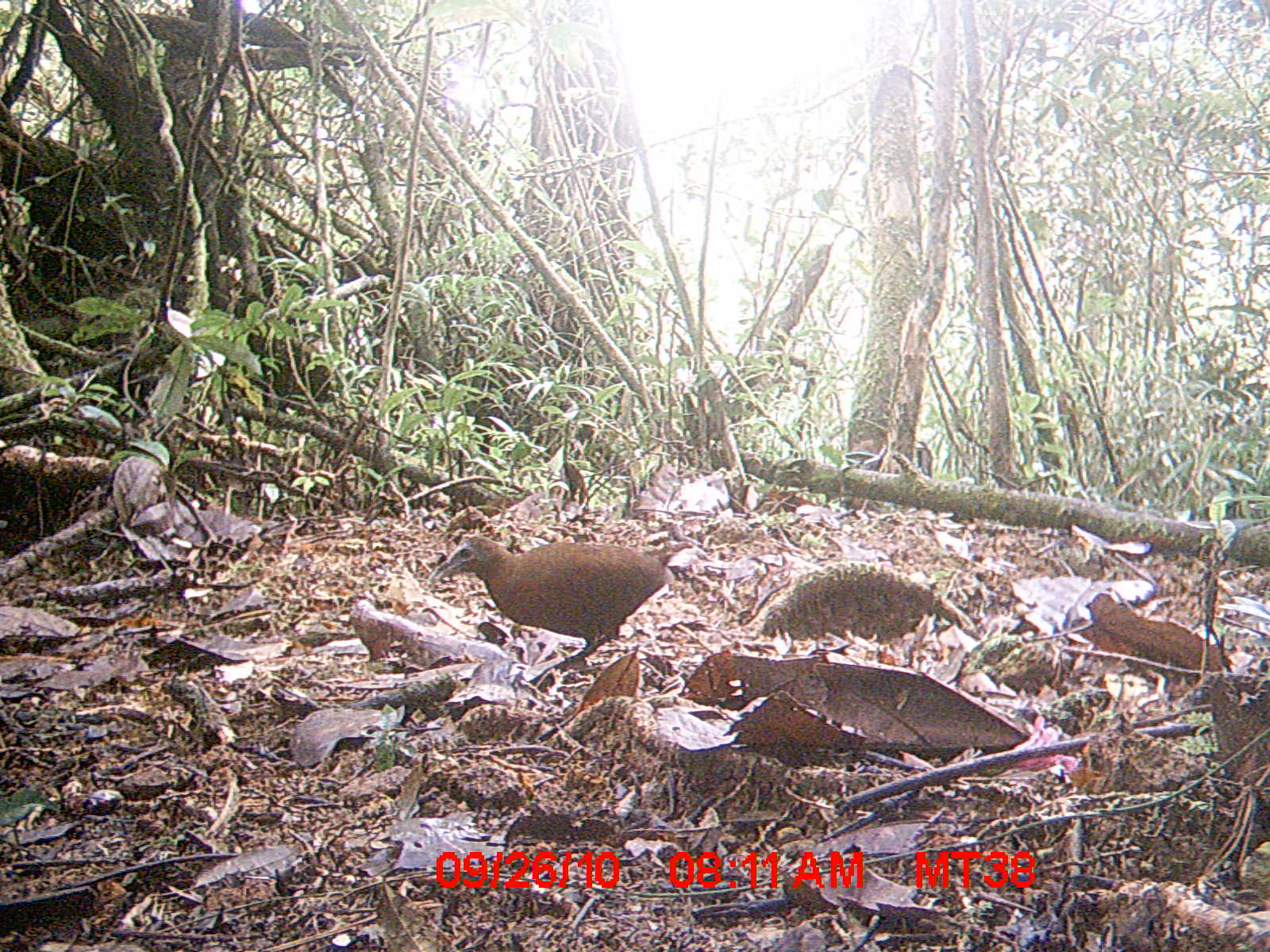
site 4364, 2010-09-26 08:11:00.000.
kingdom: Animalia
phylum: Chordata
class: Aves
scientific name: Aves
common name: bird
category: unknown bird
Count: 1.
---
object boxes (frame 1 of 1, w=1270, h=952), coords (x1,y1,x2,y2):
unknown bird: (425,532,676,665)